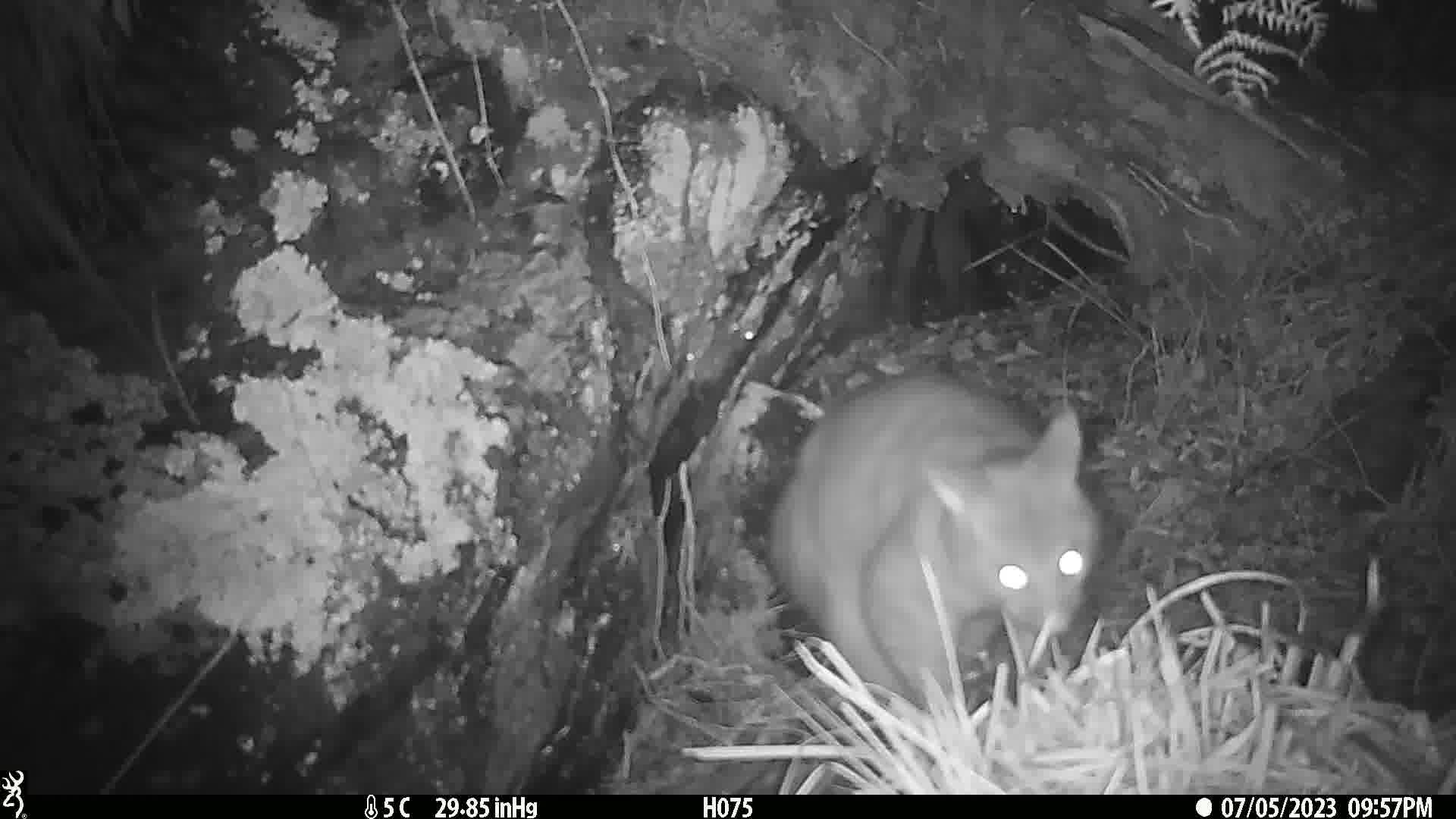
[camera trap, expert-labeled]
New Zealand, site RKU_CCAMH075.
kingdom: Animalia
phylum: Chordata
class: Mammalia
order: Diprotodontia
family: Phalangeridae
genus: Trichosurus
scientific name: Trichosurus vulpecula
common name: common brushtail possum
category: possum